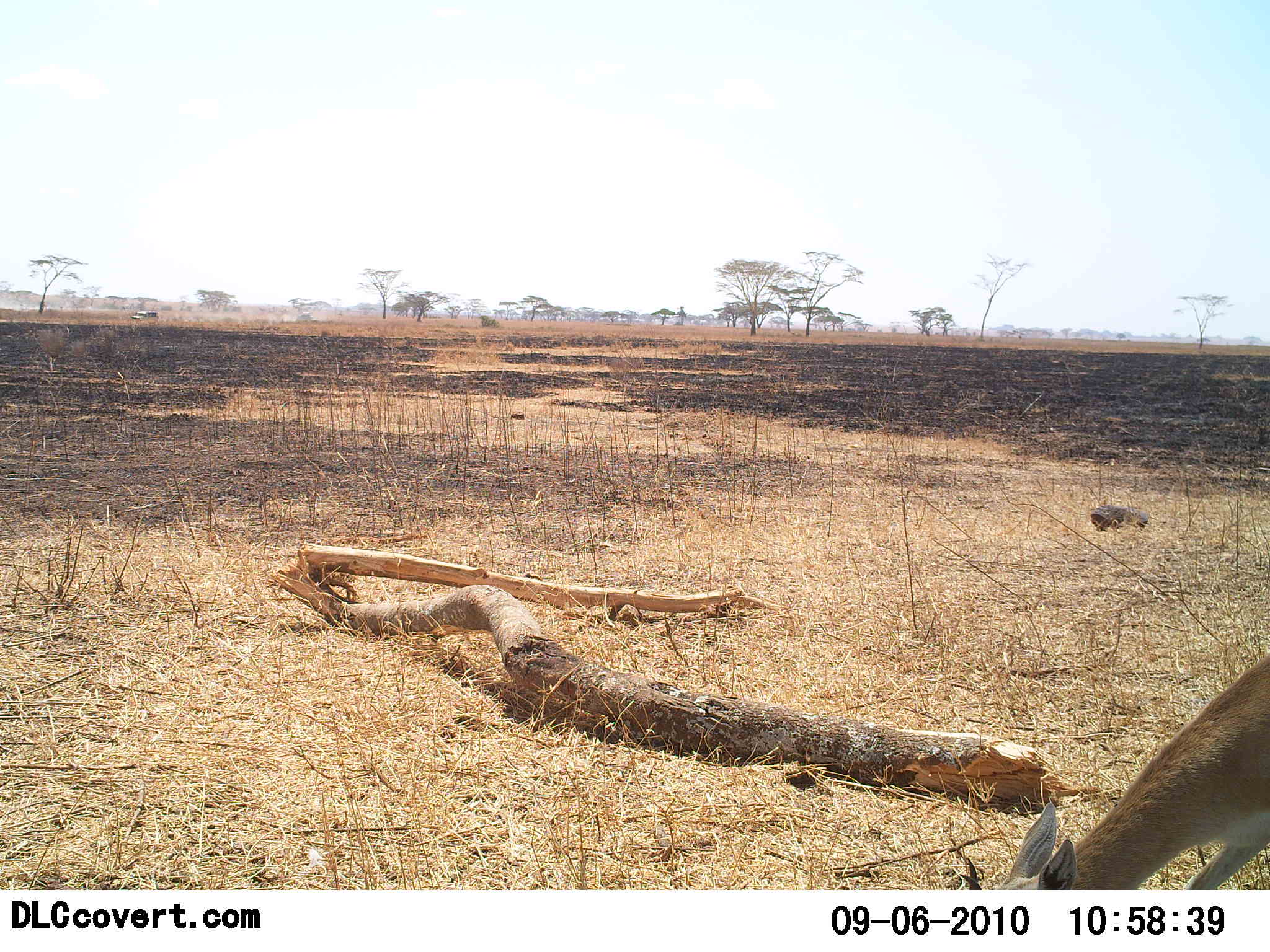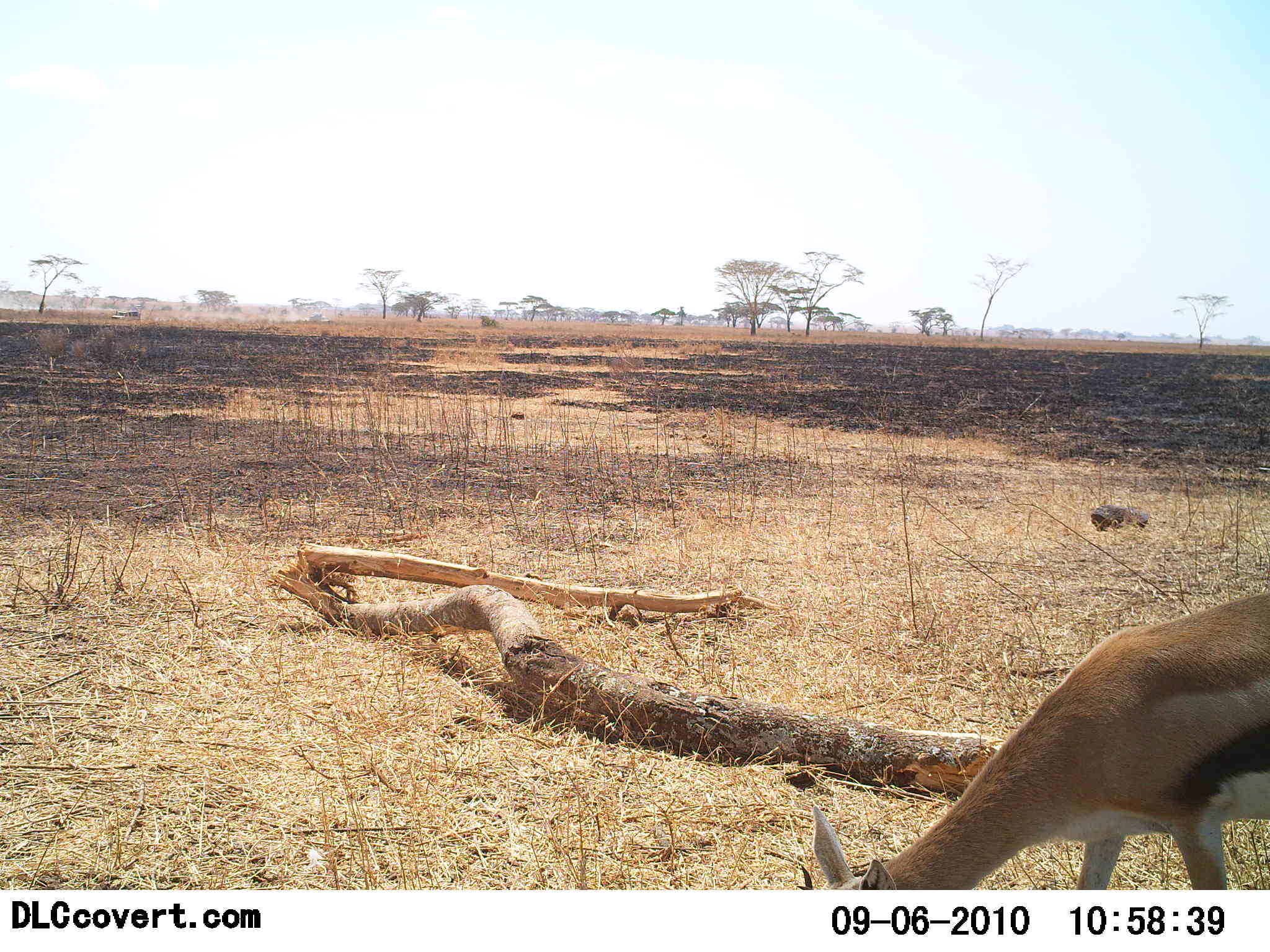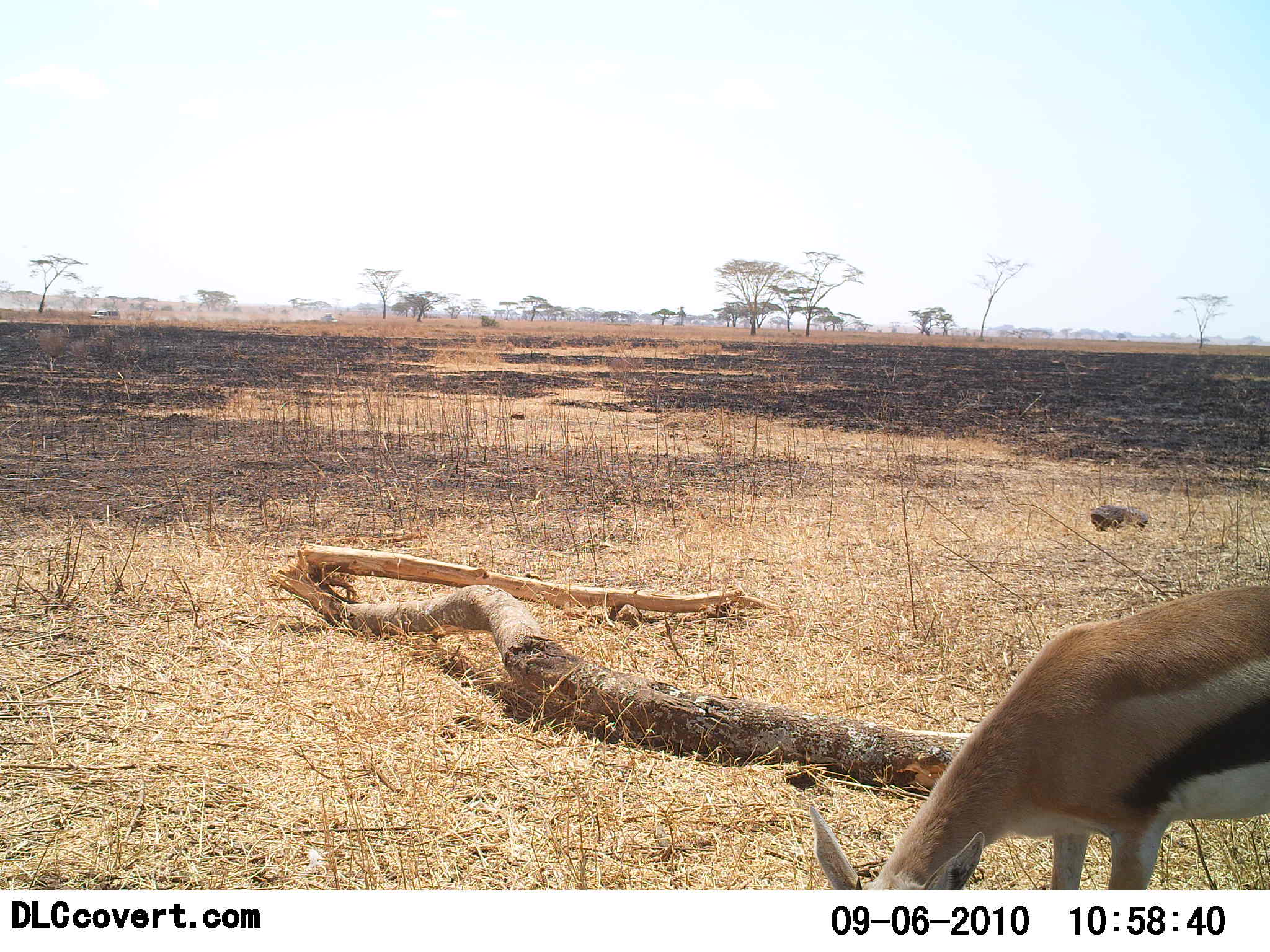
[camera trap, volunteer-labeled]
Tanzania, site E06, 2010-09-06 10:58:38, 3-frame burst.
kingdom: Animalia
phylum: Chordata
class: Mammalia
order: Artiodactyla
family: Bovidae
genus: Eudorcas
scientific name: Eudorcas thomsonii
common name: thomson's gazelle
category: gazellethomsons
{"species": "gazellethomsons (thomson's gazelle) (Eudorcas thomsonii)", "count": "1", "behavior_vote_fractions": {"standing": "6%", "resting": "0%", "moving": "17%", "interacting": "0%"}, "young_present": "6%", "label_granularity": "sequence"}